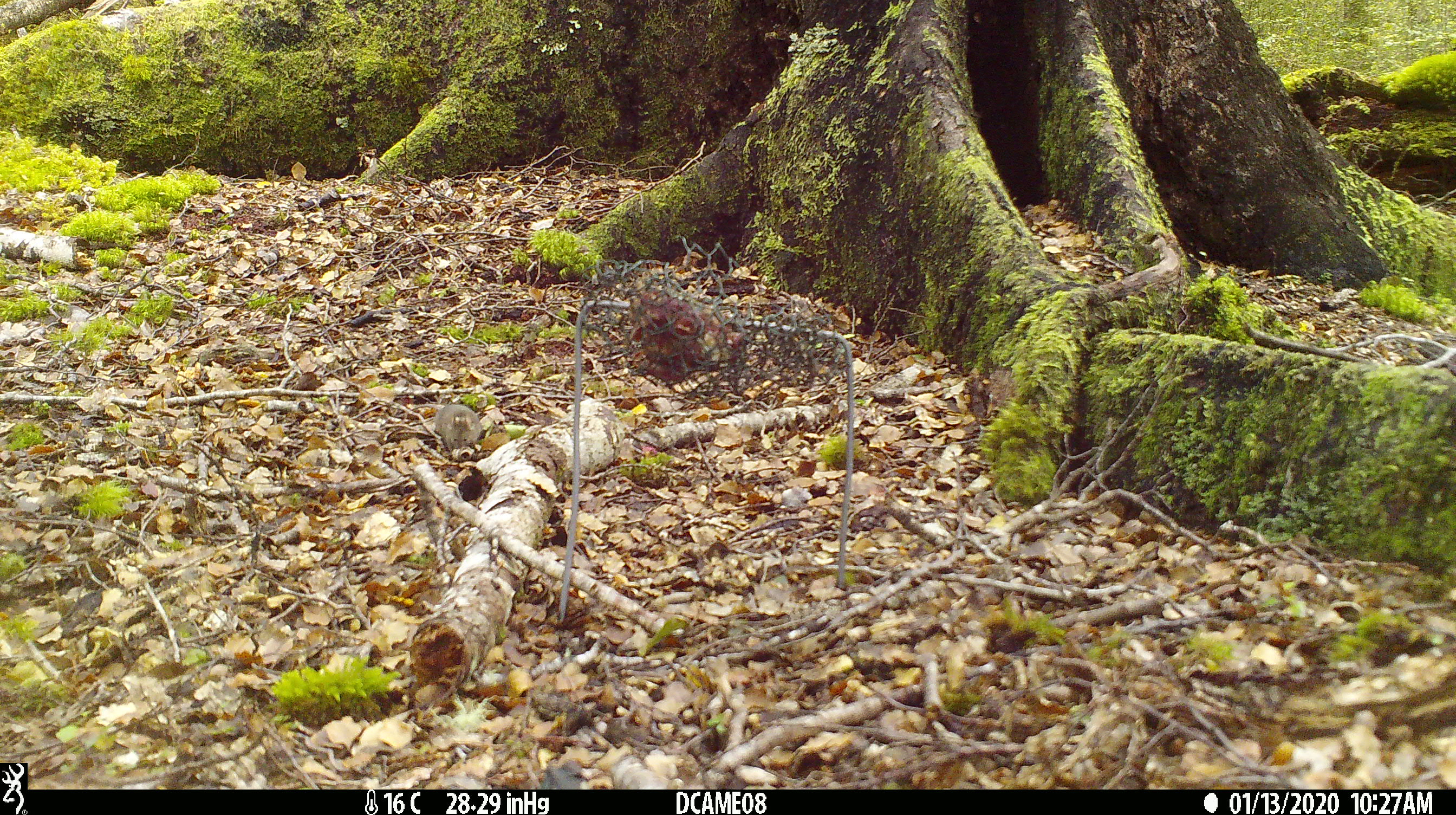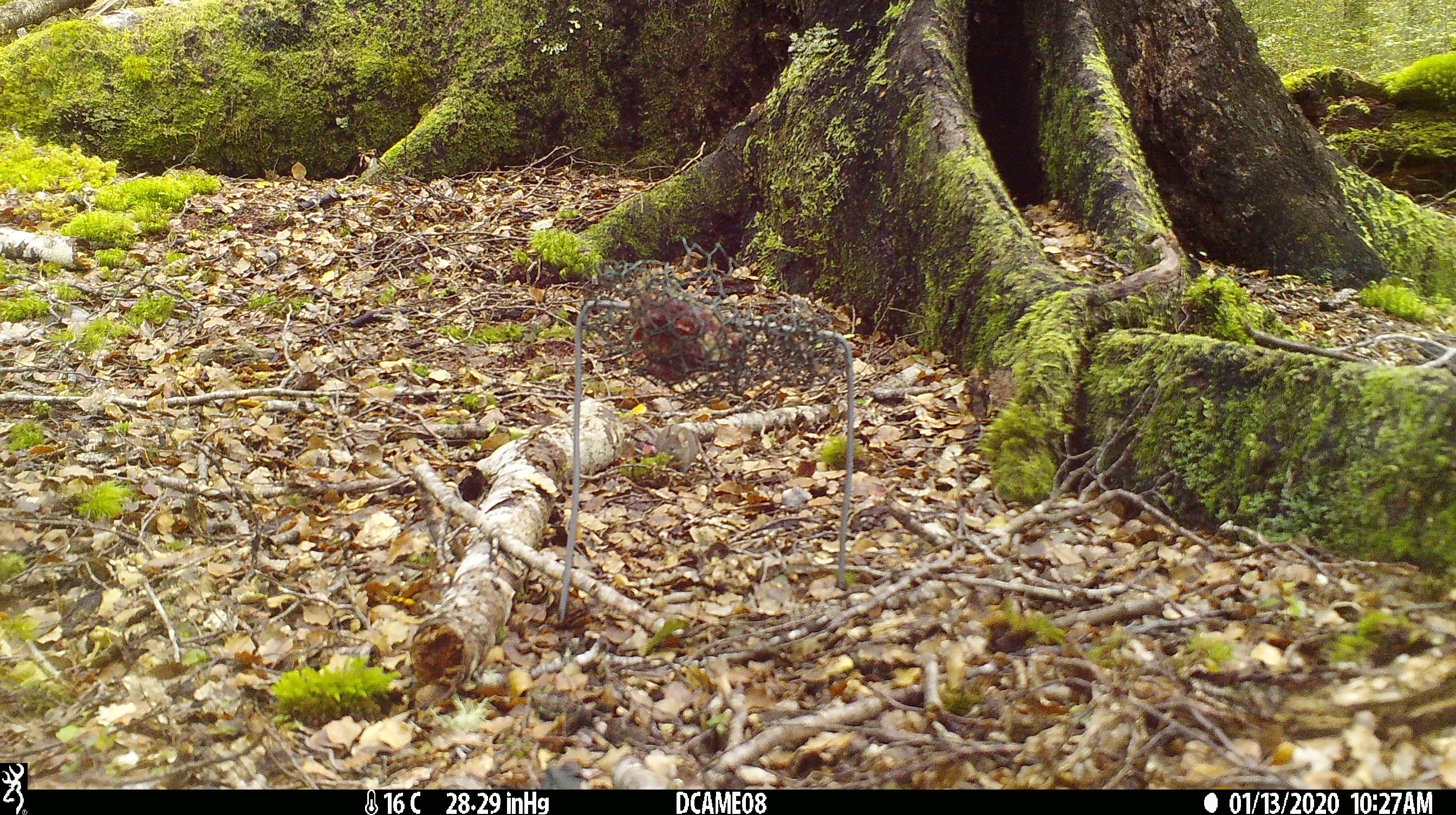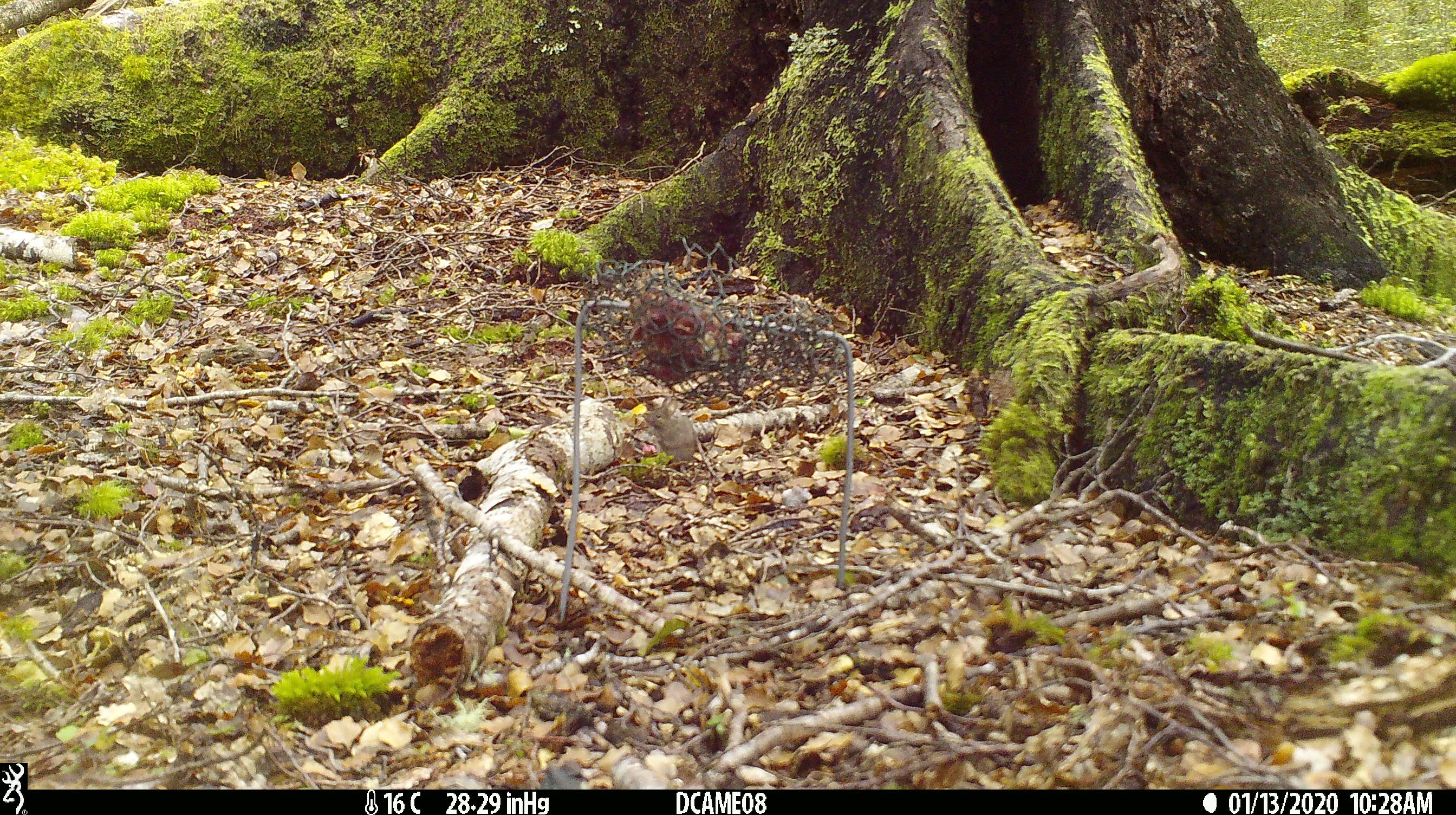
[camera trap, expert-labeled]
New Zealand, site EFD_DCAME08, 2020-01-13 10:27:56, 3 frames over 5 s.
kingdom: Animalia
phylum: Chordata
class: Mammalia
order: Rodentia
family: Muridae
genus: Mus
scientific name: Mus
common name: mouse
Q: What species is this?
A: Mouse (Mus).